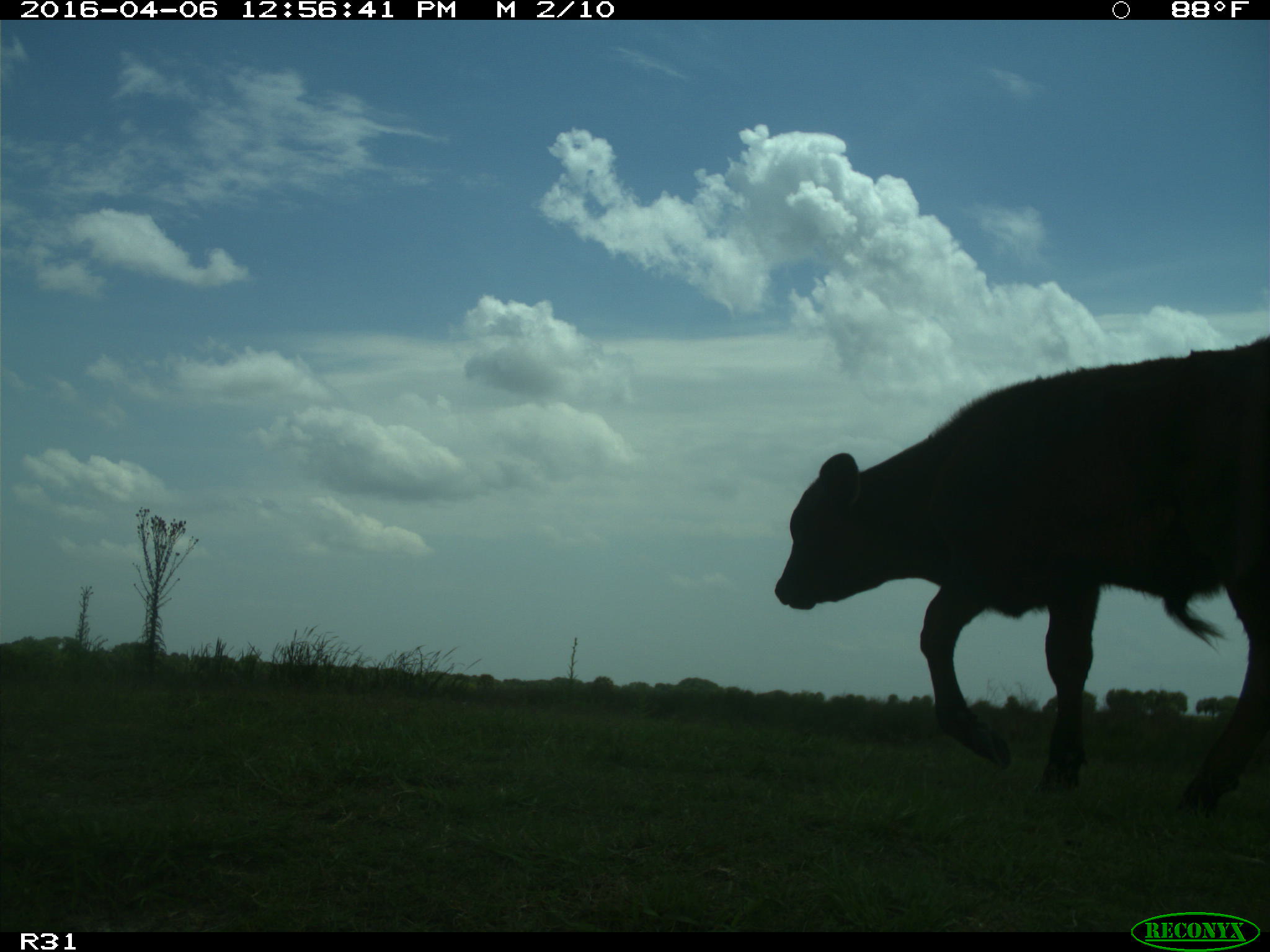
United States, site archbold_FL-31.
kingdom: Animalia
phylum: Chordata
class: Mammalia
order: Artiodactyla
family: Bovidae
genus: Bos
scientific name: Bos taurus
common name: domestic cow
Bos taurus (domestic cow).